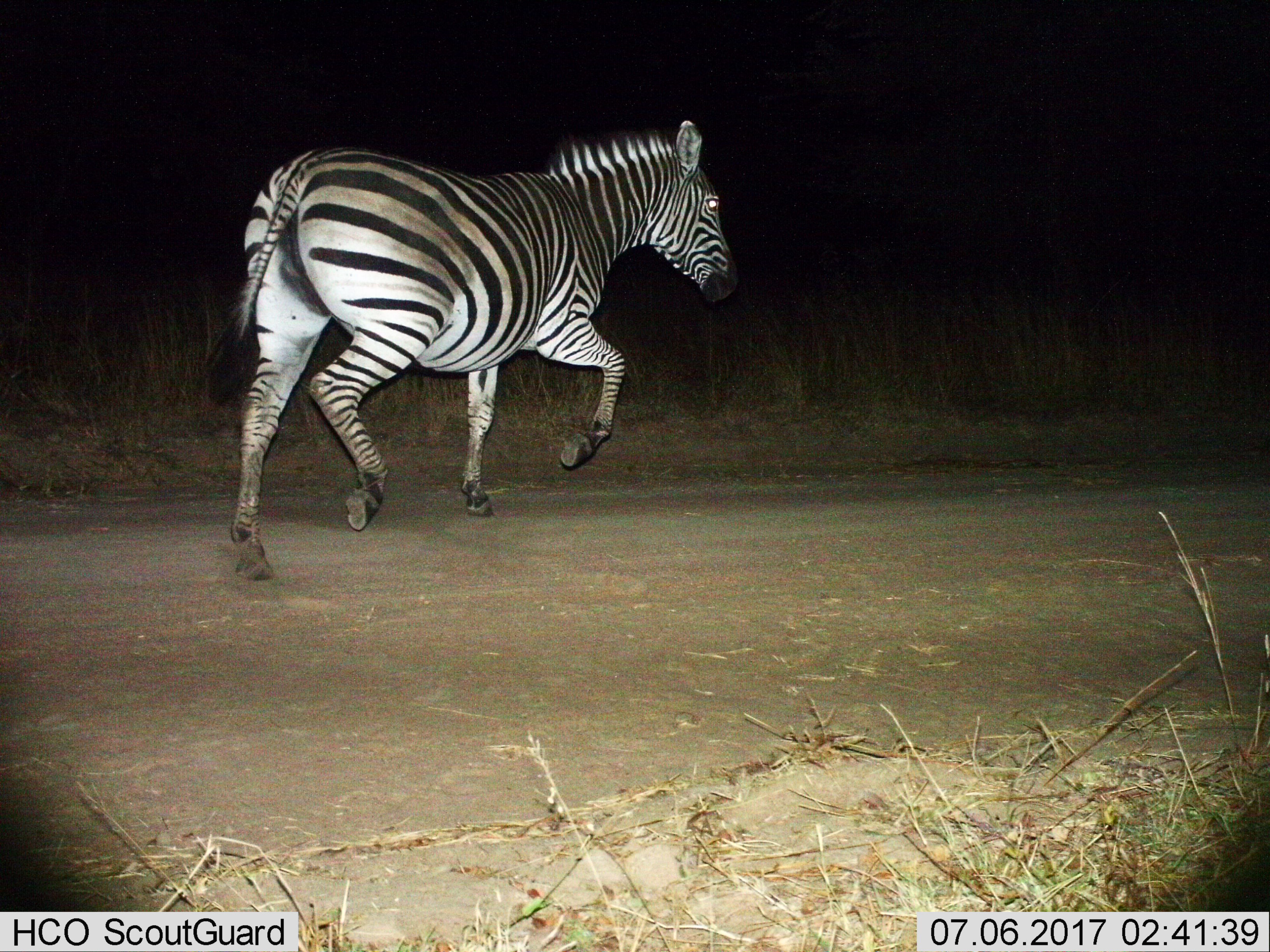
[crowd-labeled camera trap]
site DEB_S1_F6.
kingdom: Animalia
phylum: Chordata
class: Mammalia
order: Perissodactyla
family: Equidae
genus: Equus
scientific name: Equus quagga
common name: plains zebra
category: zebraplains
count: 1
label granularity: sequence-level